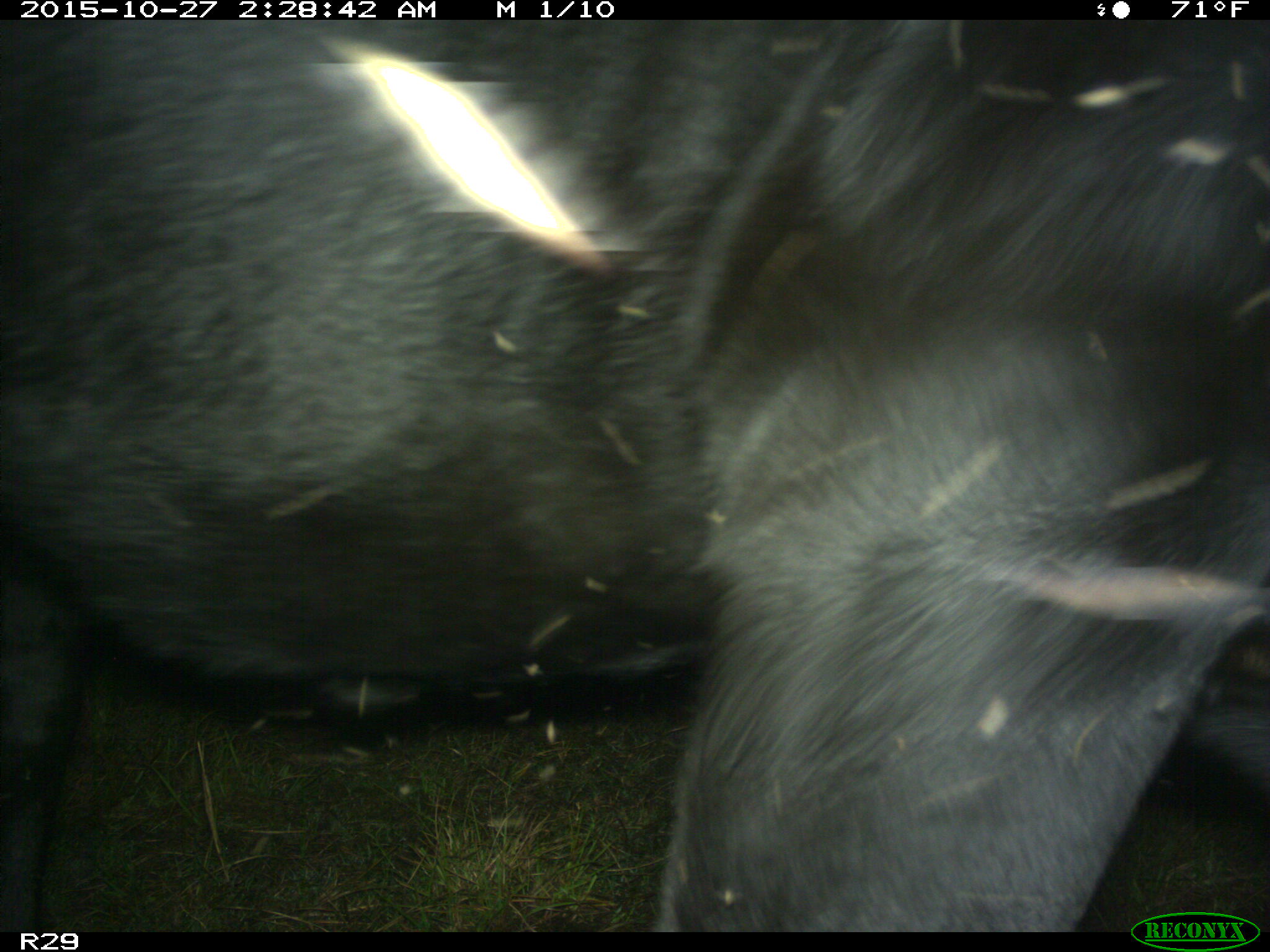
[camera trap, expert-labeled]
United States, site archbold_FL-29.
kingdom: Animalia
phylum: Chordata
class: Mammalia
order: Artiodactyla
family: Bovidae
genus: Bos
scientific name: Bos taurus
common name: domestic cow